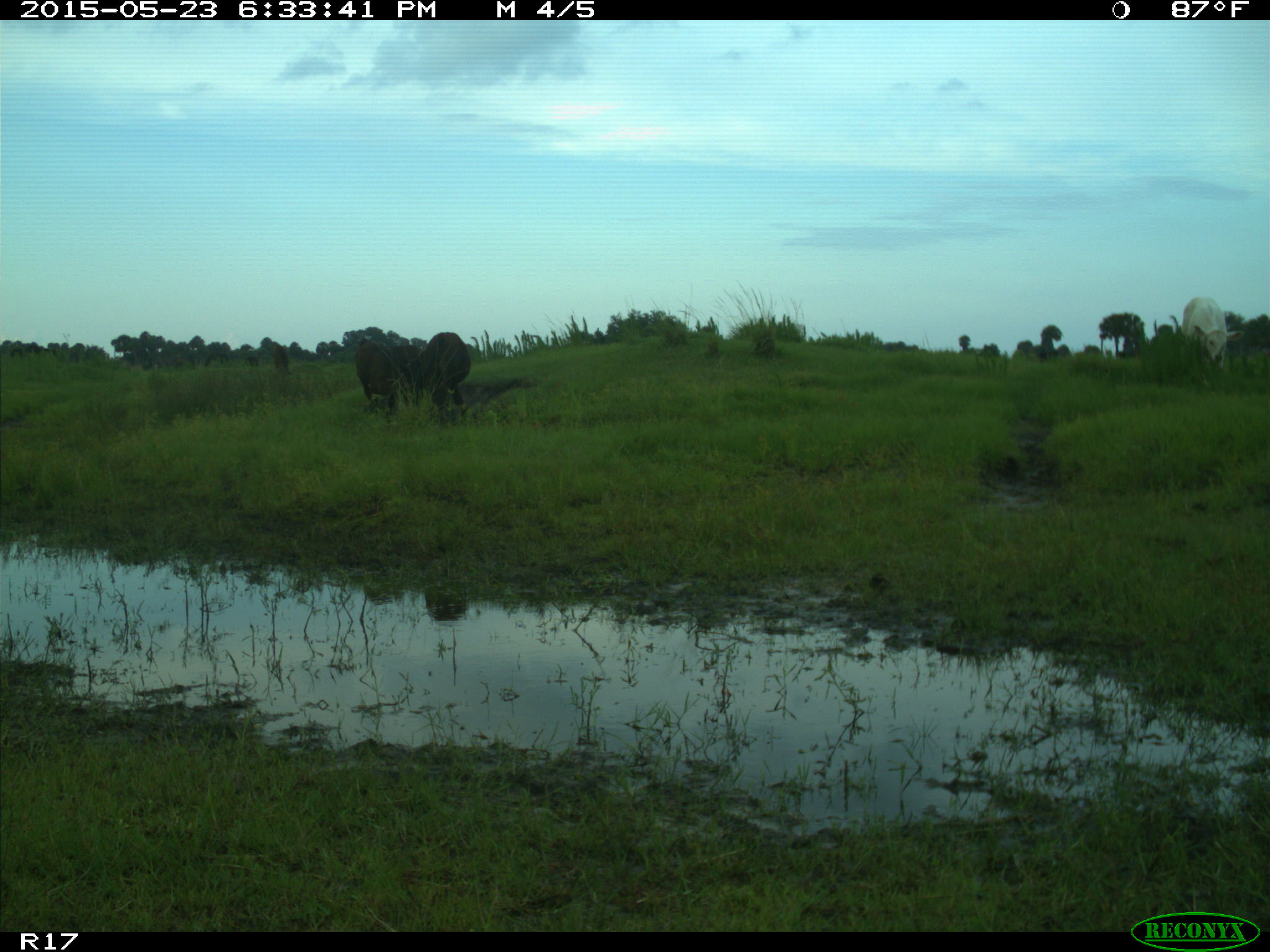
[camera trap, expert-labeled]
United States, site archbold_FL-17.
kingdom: Animalia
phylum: Chordata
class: Mammalia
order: Artiodactyla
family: Bovidae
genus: Bos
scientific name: Bos taurus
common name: domestic cow